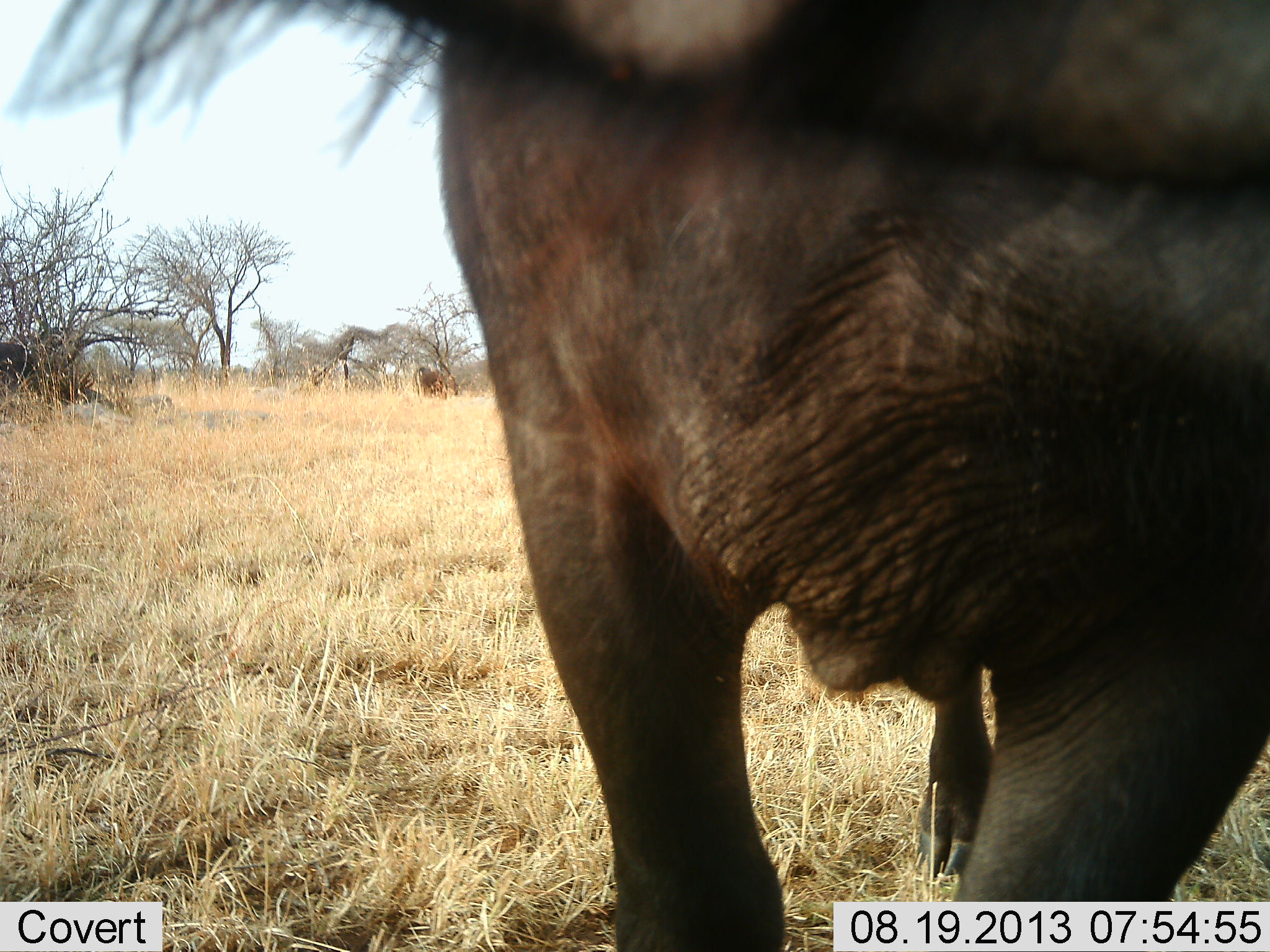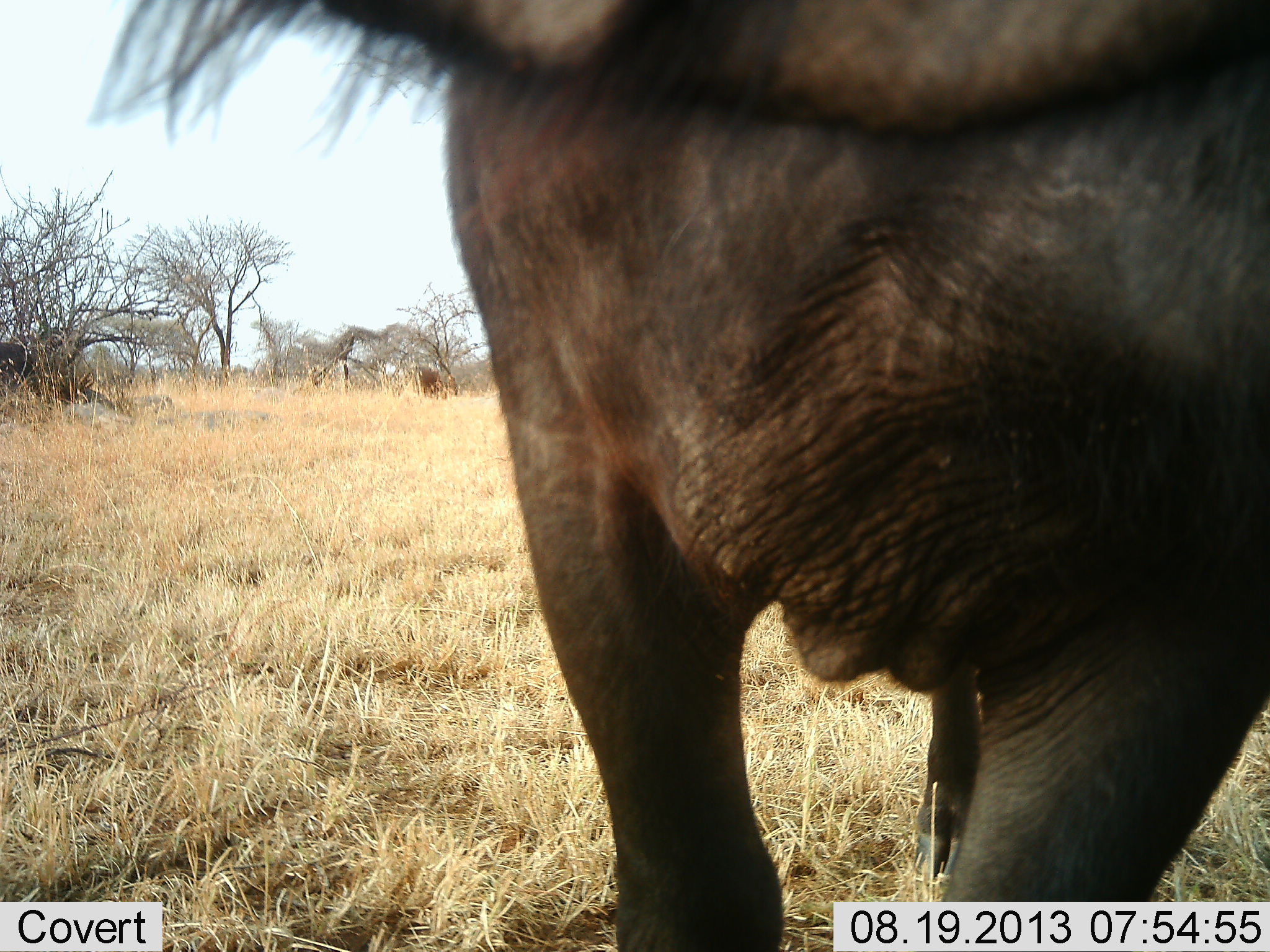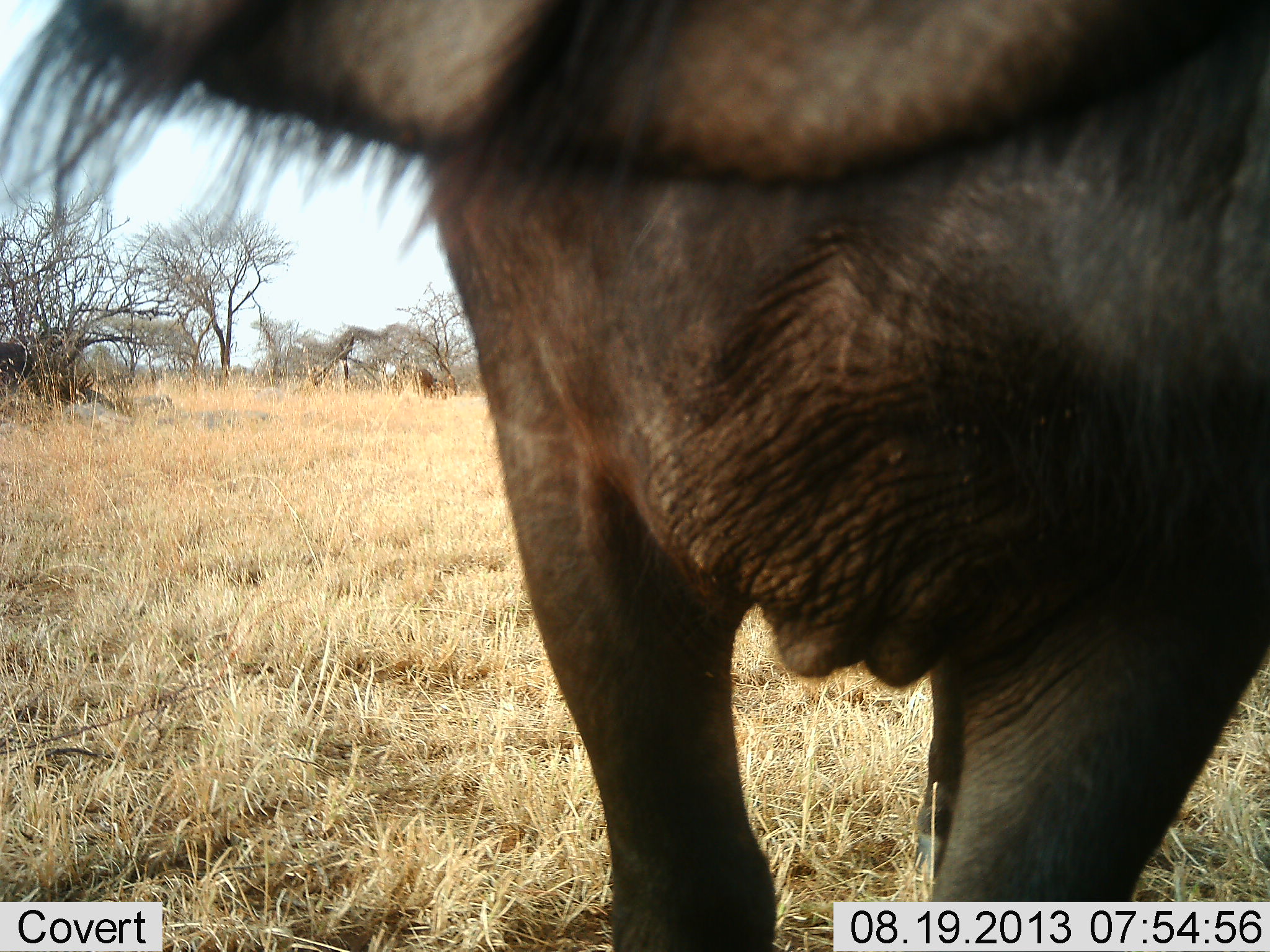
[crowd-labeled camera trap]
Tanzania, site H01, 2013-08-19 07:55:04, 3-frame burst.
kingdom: Animalia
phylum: Chordata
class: Mammalia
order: Artiodactyla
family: Bovidae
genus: Syncerus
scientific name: Syncerus caffer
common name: cape buffalo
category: buffalo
Buffalo (cape buffalo) (Syncerus caffer), count 1. Behavior (volunteer vote fractions): standing 90%, resting 0%, moving 20%, interacting 10%. Young present (vote fraction): 0%. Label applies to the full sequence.